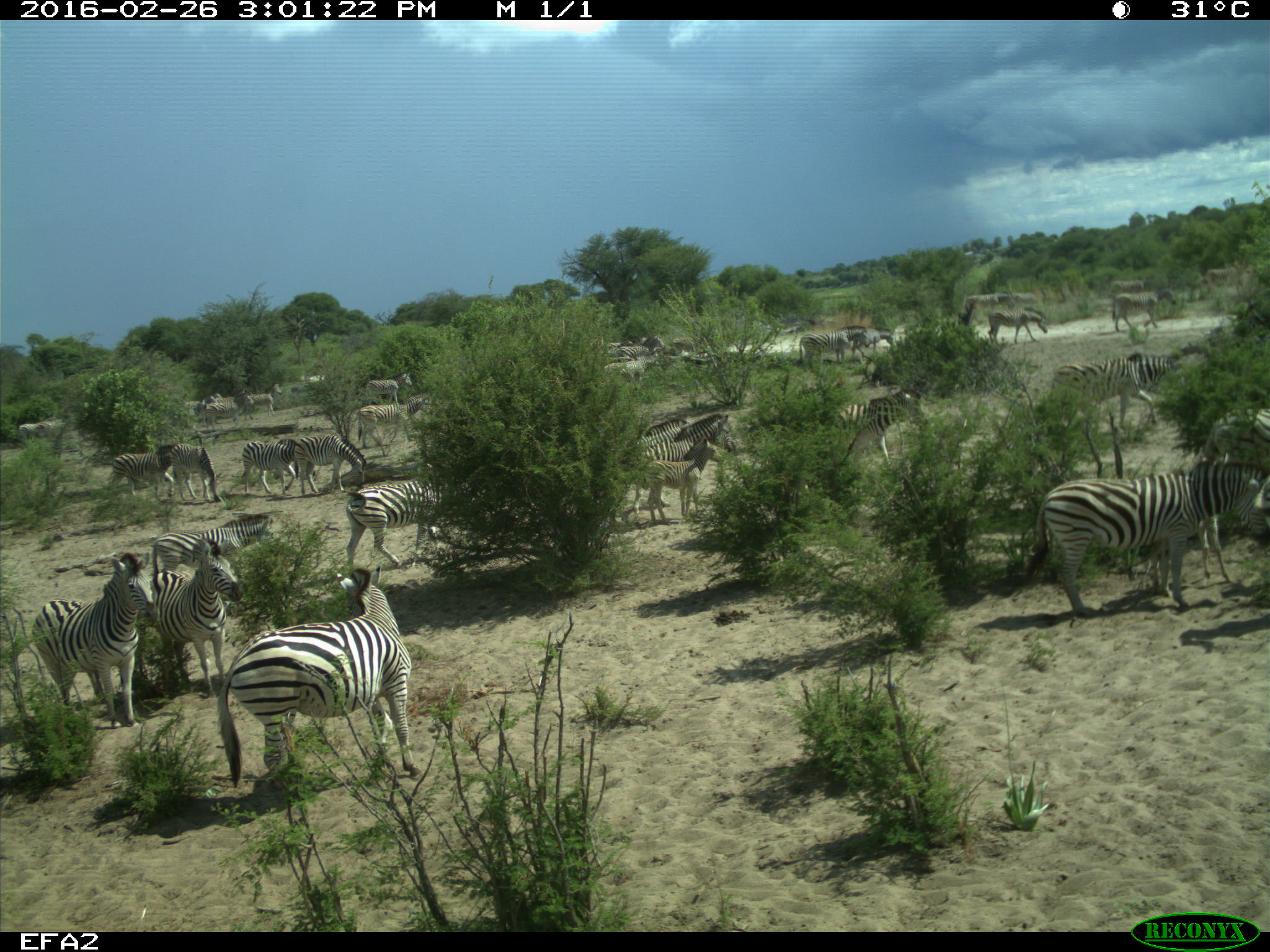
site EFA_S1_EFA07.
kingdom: Animalia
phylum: Chordata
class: Mammalia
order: Perissodactyla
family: Equidae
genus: Equus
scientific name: Equus quagga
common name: plains zebra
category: zebraplains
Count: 11-50.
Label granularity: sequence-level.